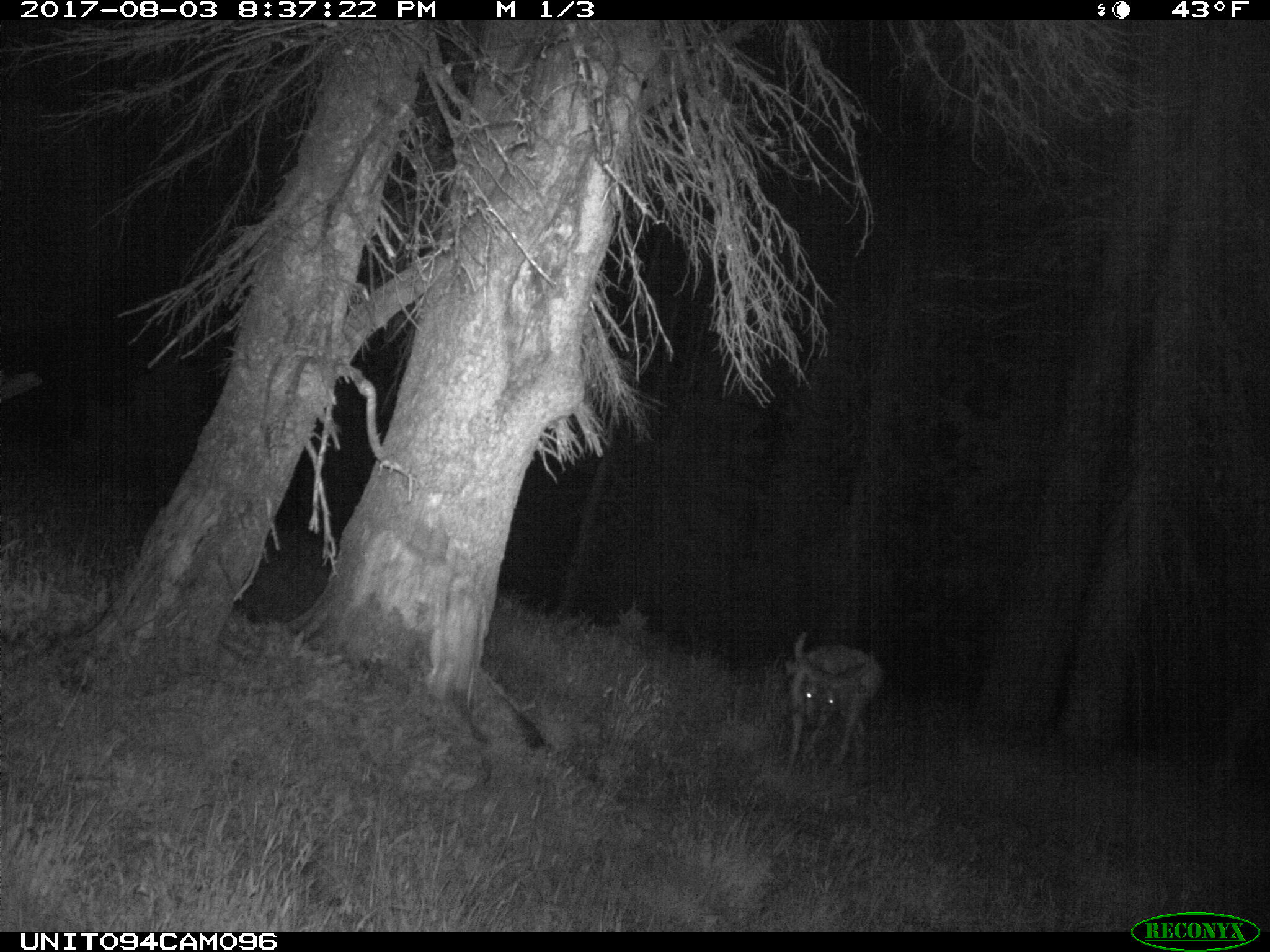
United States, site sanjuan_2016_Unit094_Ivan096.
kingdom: Animalia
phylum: Chordata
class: Mammalia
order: Artiodactyla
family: Cervidae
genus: Odocoileus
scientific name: Odocoileus hemionus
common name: mule deer